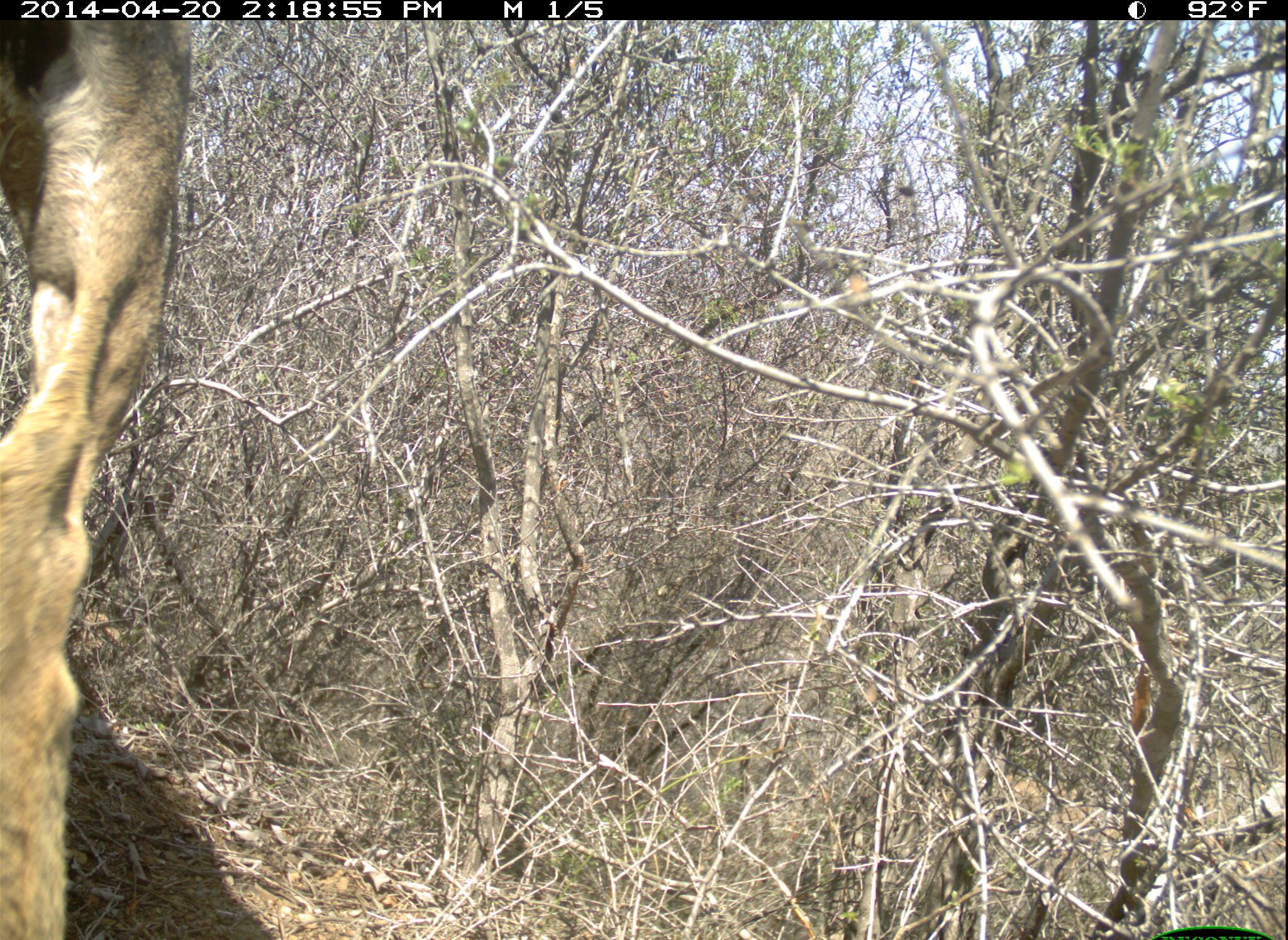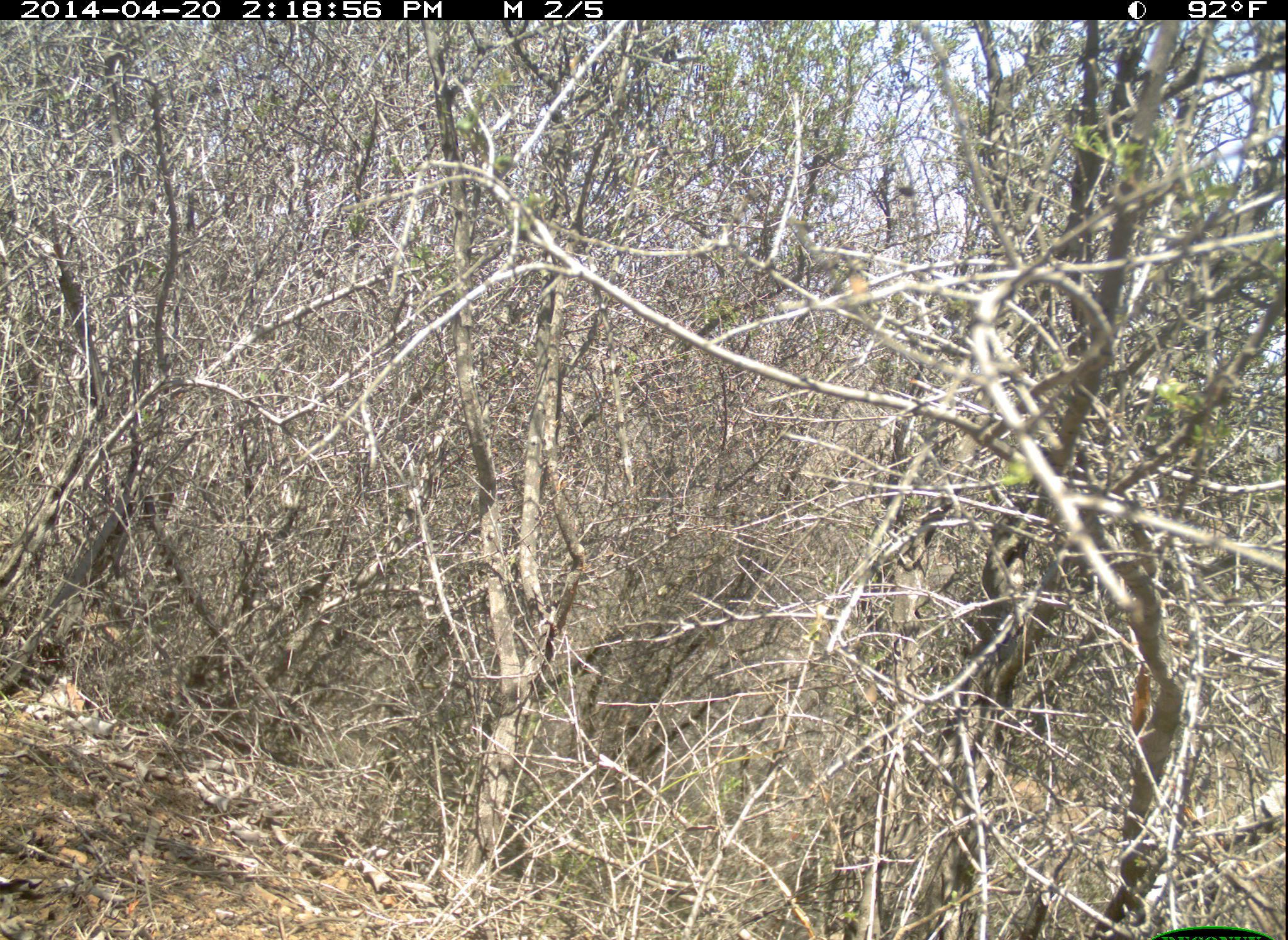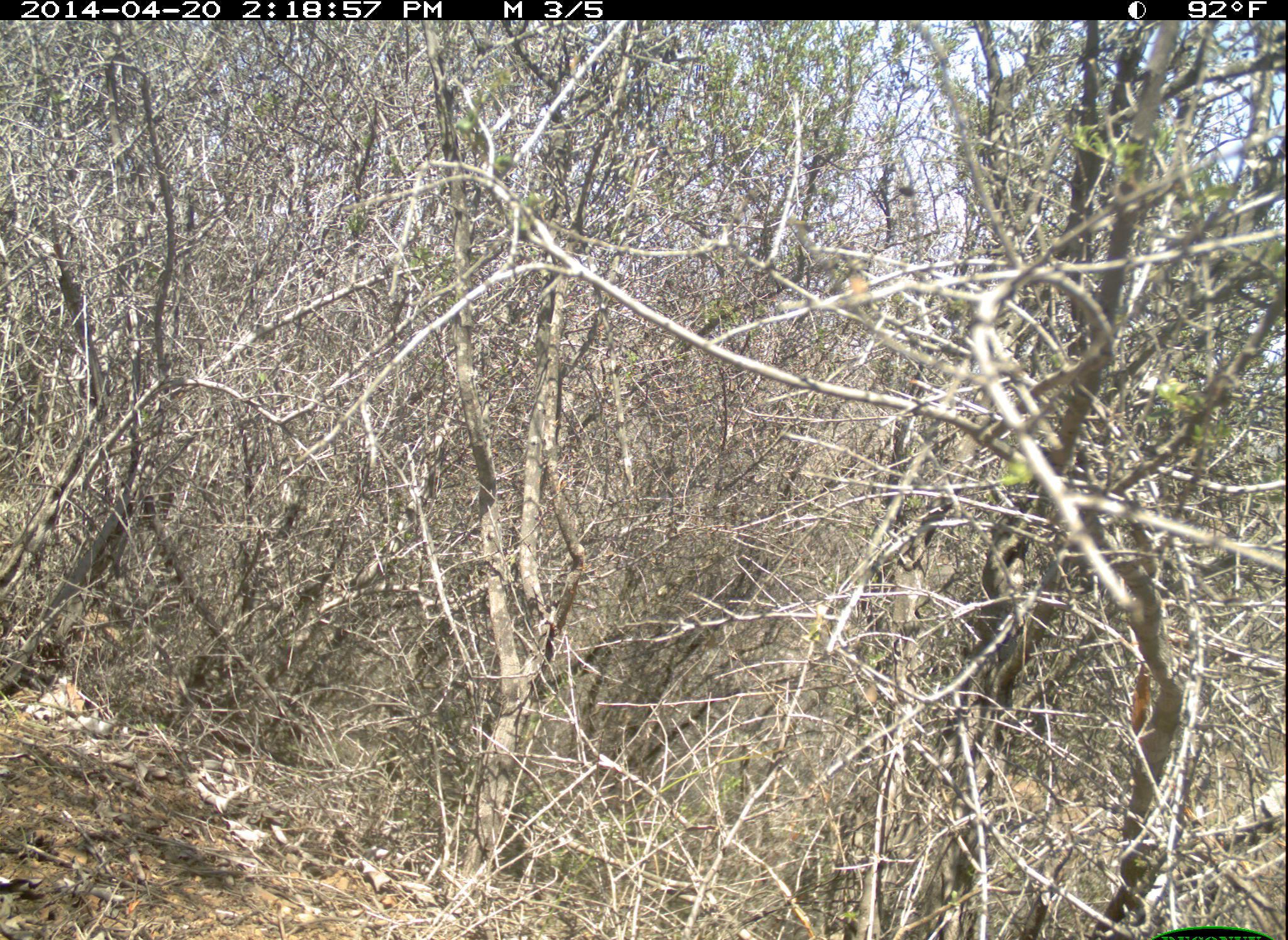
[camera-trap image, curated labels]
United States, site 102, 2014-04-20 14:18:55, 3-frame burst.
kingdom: Animalia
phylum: Chordata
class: Mammalia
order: Artiodactyla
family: Cervidae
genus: Odocoileus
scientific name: Odocoileus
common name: deer